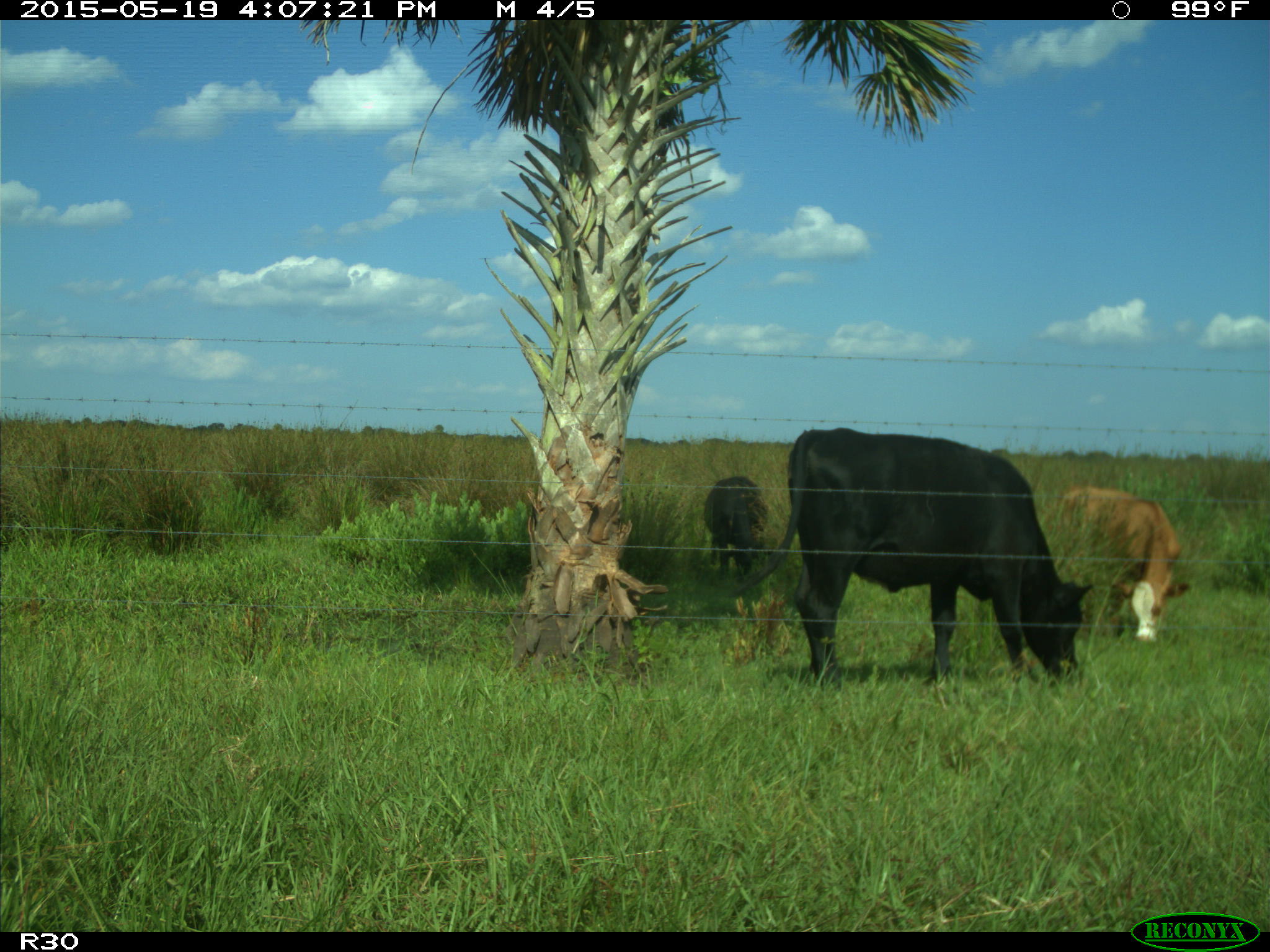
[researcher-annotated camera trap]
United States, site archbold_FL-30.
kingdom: Animalia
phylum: Chordata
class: Mammalia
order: Artiodactyla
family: Bovidae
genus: Bos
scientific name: Bos taurus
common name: domestic cow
Bos taurus (domestic cow).